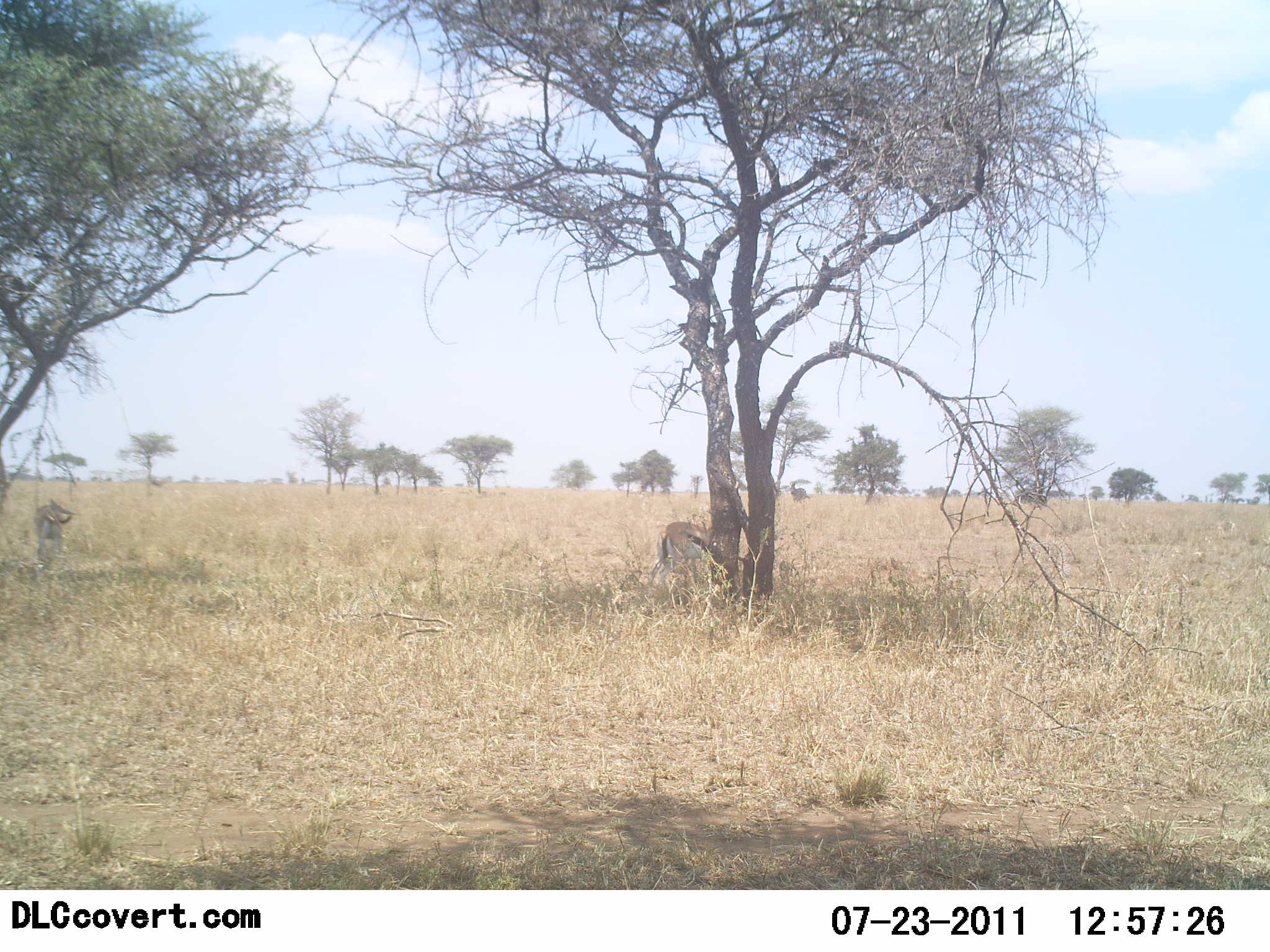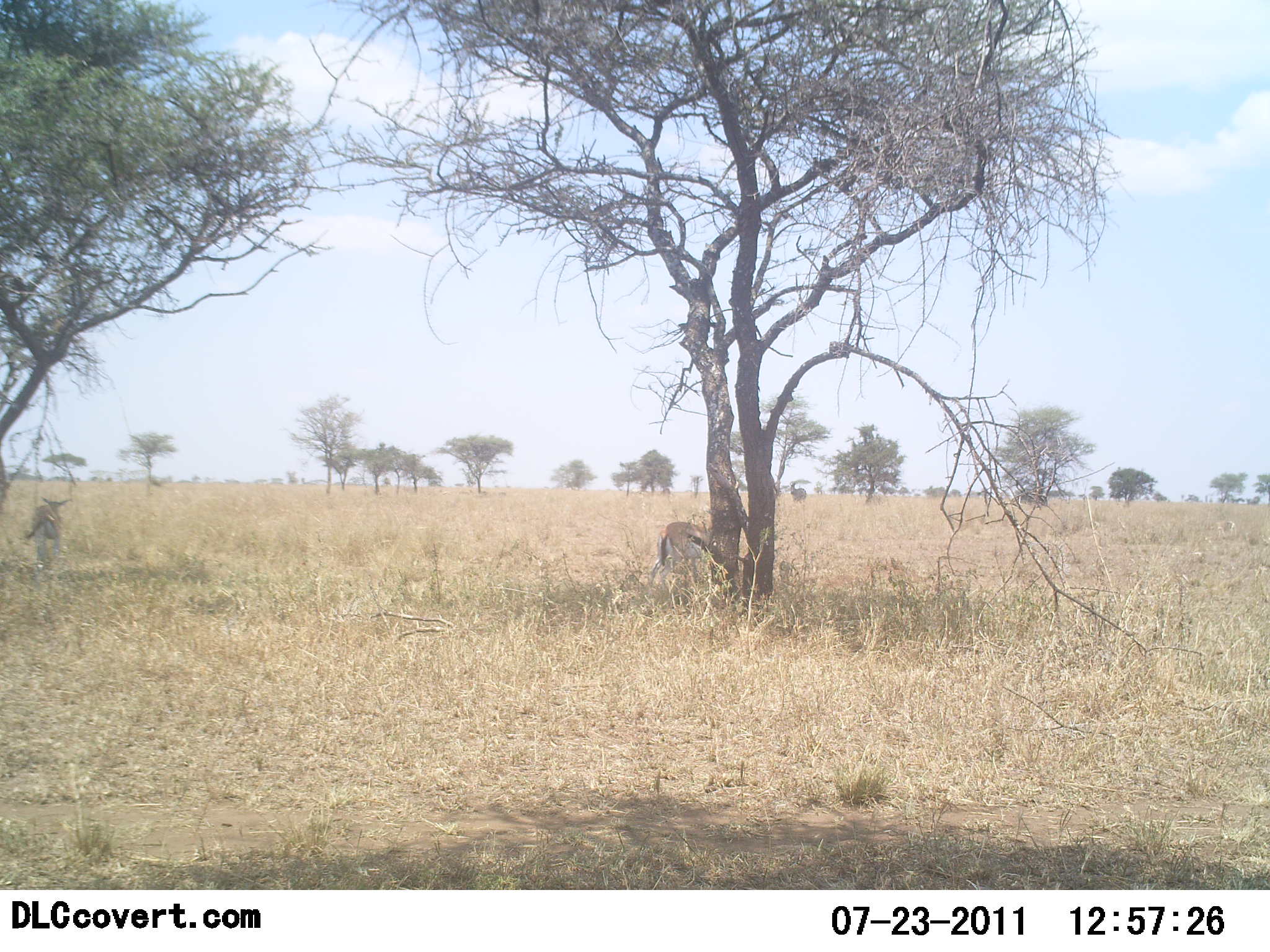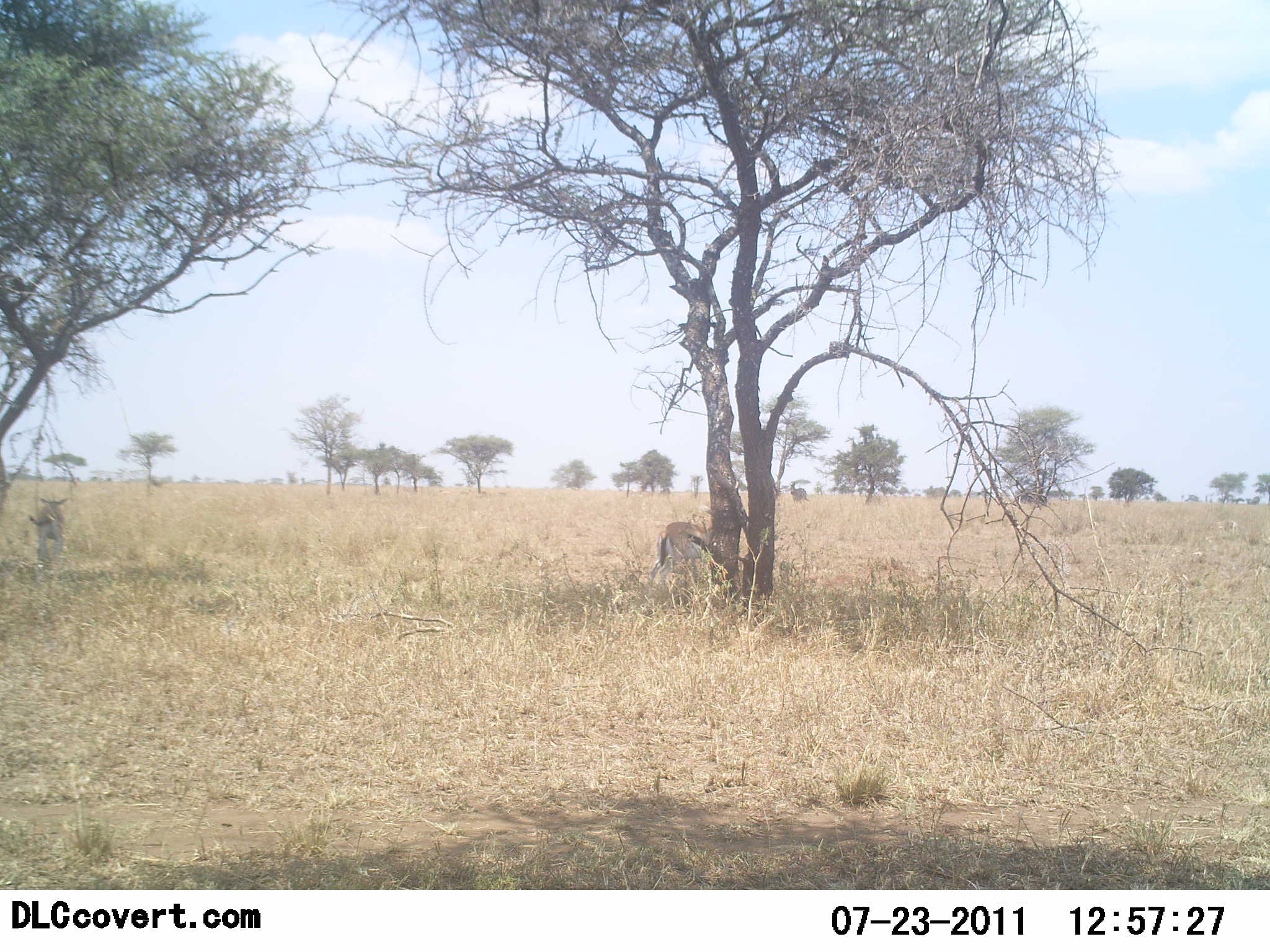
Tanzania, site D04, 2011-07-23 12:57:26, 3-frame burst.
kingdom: Animalia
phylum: Chordata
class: Mammalia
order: Artiodactyla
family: Bovidae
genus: Eudorcas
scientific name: Eudorcas thomsonii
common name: thomson's gazelle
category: gazellethomsons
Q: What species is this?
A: Gazellethomsons (thomson's gazelle) (Eudorcas thomsonii).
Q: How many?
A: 2.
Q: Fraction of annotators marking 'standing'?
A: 70%.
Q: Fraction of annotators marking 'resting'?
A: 10%.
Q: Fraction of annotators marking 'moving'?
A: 40%.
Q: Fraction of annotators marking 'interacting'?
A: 0%.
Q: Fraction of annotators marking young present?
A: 0%.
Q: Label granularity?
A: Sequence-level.